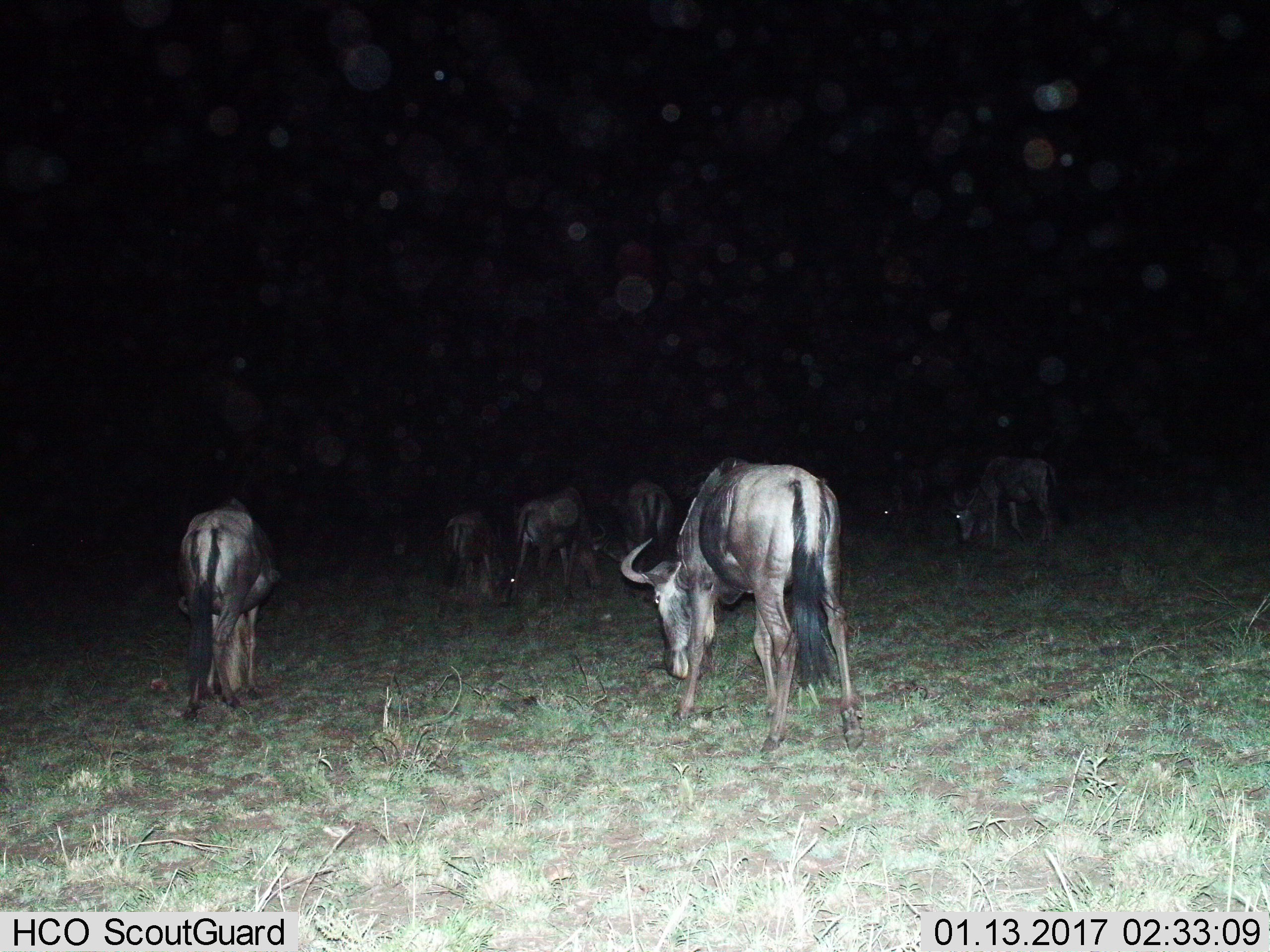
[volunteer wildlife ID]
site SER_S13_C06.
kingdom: Animalia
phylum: Chordata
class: Mammalia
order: Artiodactyla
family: Bovidae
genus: Connochaetes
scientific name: Connochaetes taurinus taurinus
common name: blue wildebeest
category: wildebeestblue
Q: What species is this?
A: Wildebeestblue (blue wildebeest) (Connochaetes taurinus taurinus).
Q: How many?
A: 6.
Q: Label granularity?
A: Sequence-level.